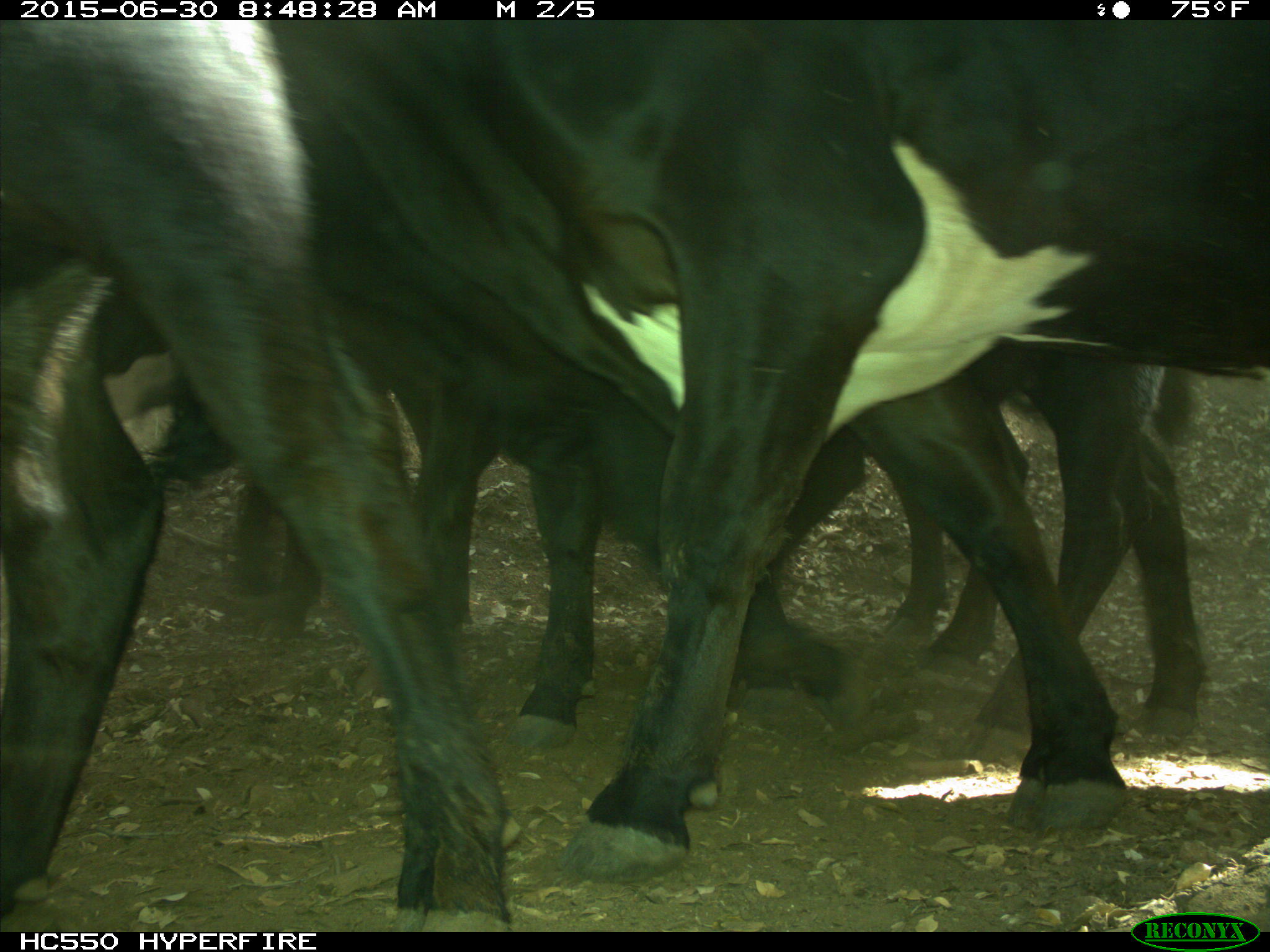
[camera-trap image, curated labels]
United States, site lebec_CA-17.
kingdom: Animalia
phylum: Chordata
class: Mammalia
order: Artiodactyla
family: Bovidae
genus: Bos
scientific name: Bos taurus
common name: domestic cow